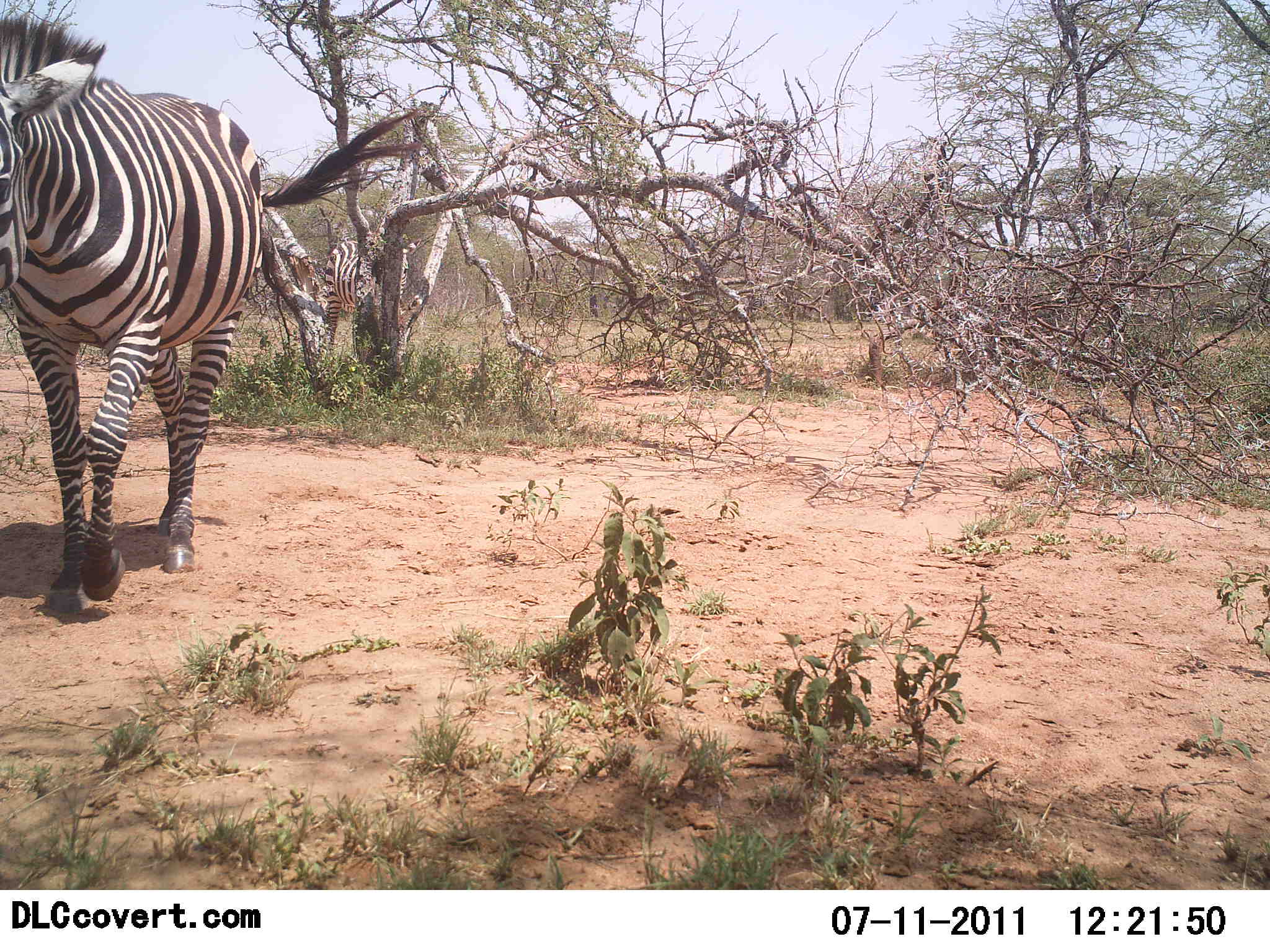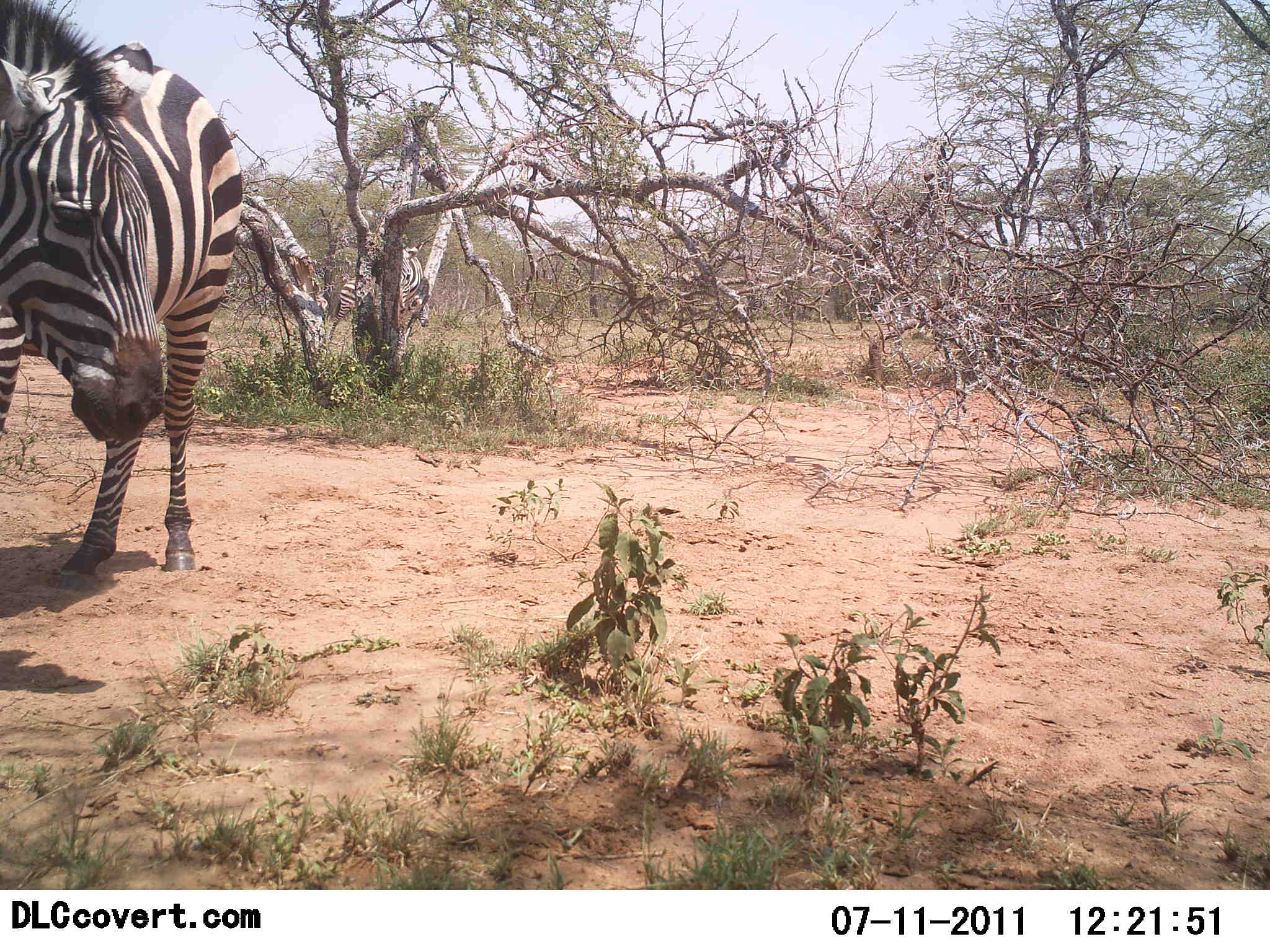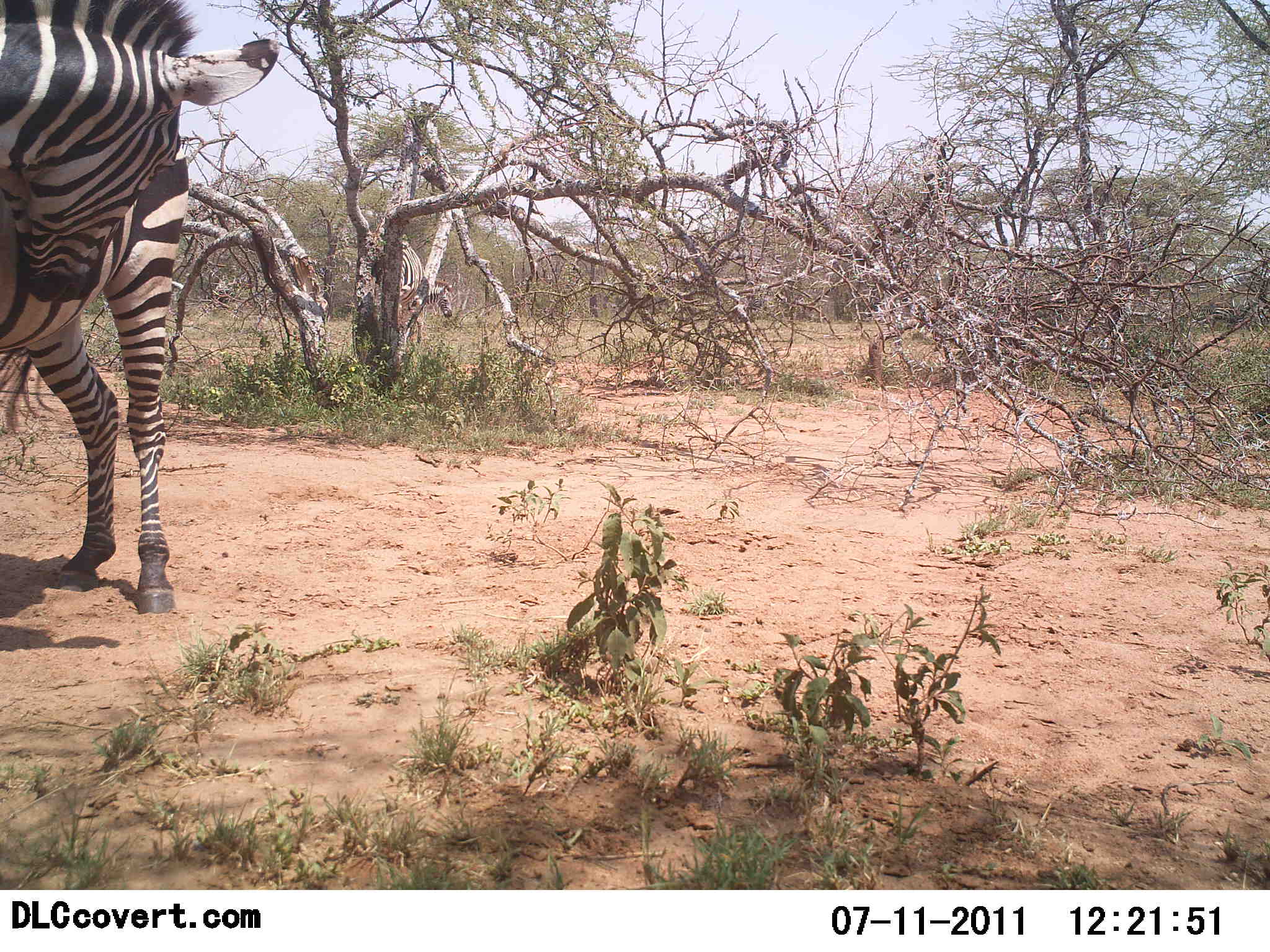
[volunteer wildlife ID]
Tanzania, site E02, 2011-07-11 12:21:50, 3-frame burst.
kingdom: Animalia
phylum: Chordata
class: Mammalia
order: Perissodactyla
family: Equidae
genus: Equus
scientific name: Equus quagga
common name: plains zebra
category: zebra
Zebra (plains zebra) (Equus quagga), count 2. Behavior (volunteer vote fractions): standing 27%, resting 0%, moving 82%, interacting 0%. Young present (vote fraction): 0%. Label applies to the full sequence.